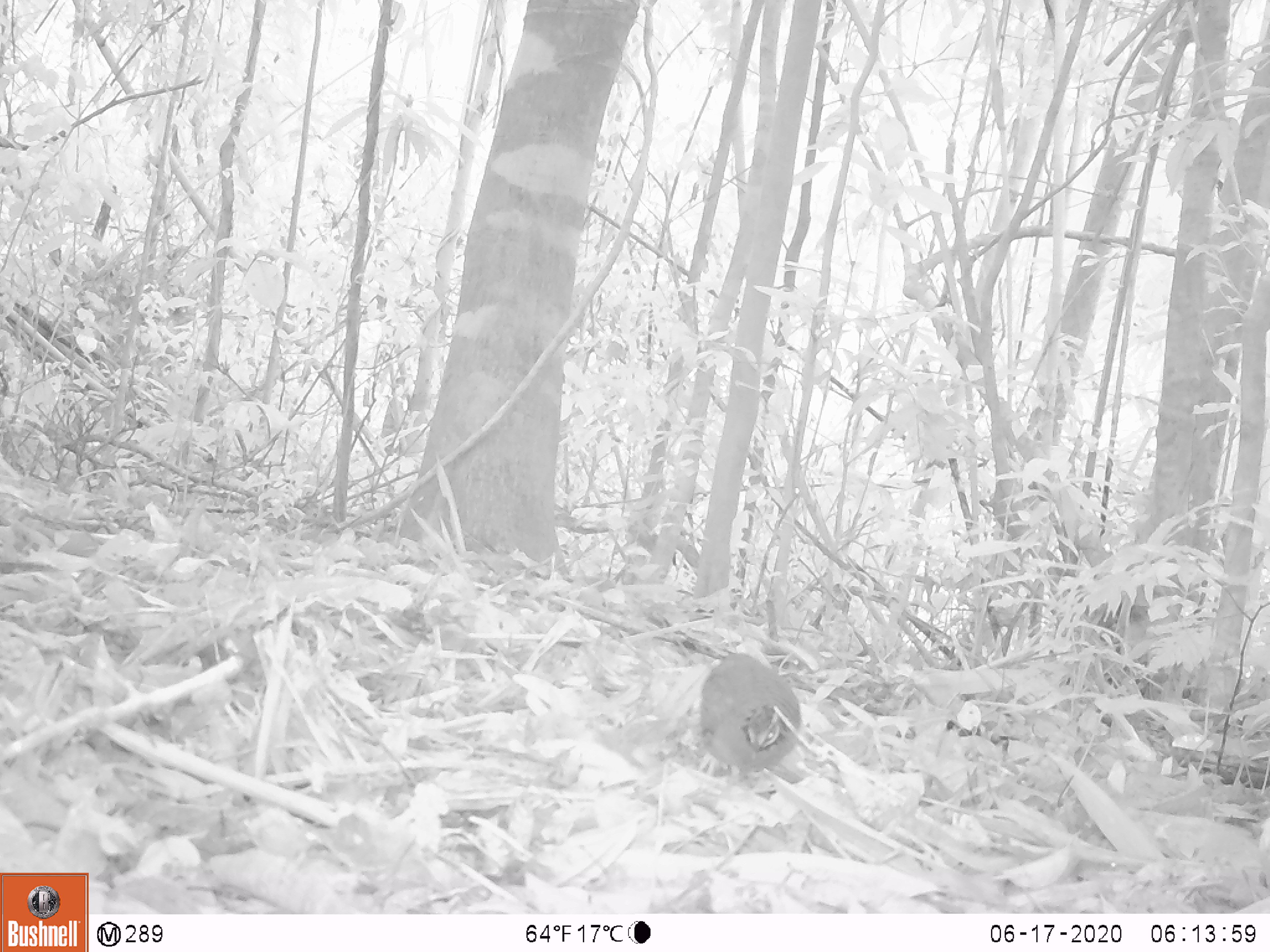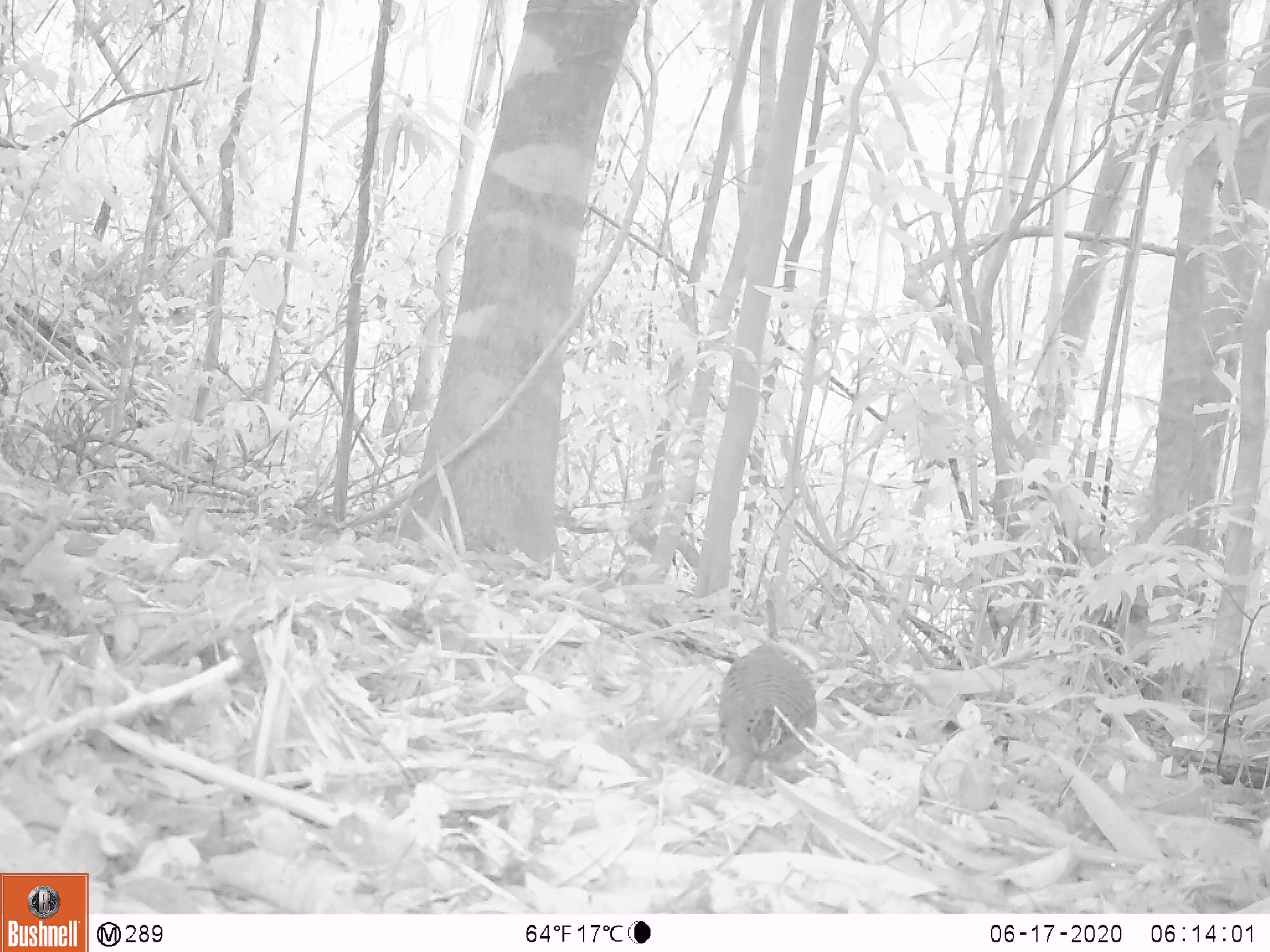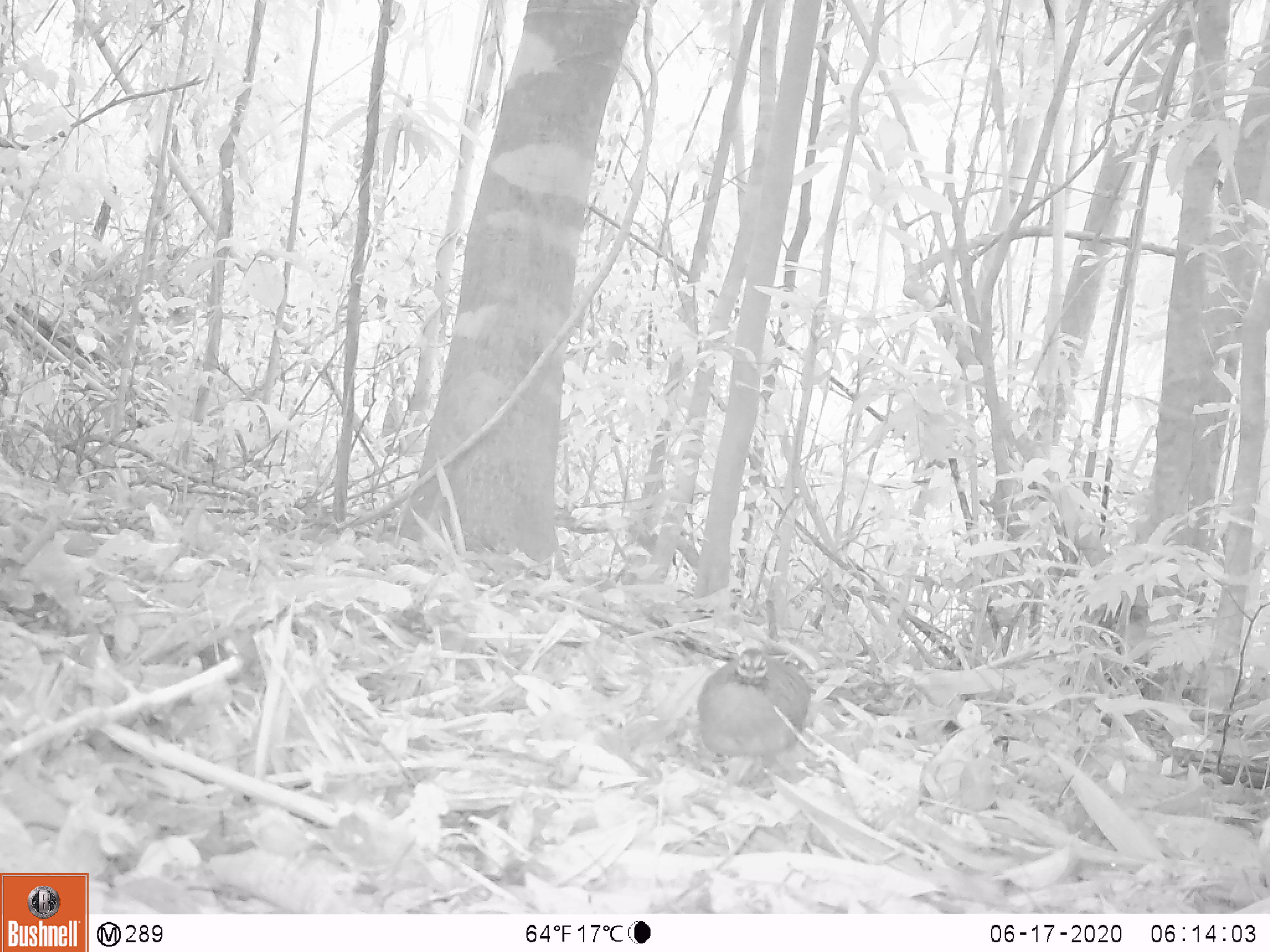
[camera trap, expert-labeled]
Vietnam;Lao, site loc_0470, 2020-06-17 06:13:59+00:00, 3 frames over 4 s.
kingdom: Animalia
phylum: Chordata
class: Aves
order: Galliformes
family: Phasianidae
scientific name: Phasianidae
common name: partridge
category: unidentified partridge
Unidentified partridge (partridge) (Phasianidae). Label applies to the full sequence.